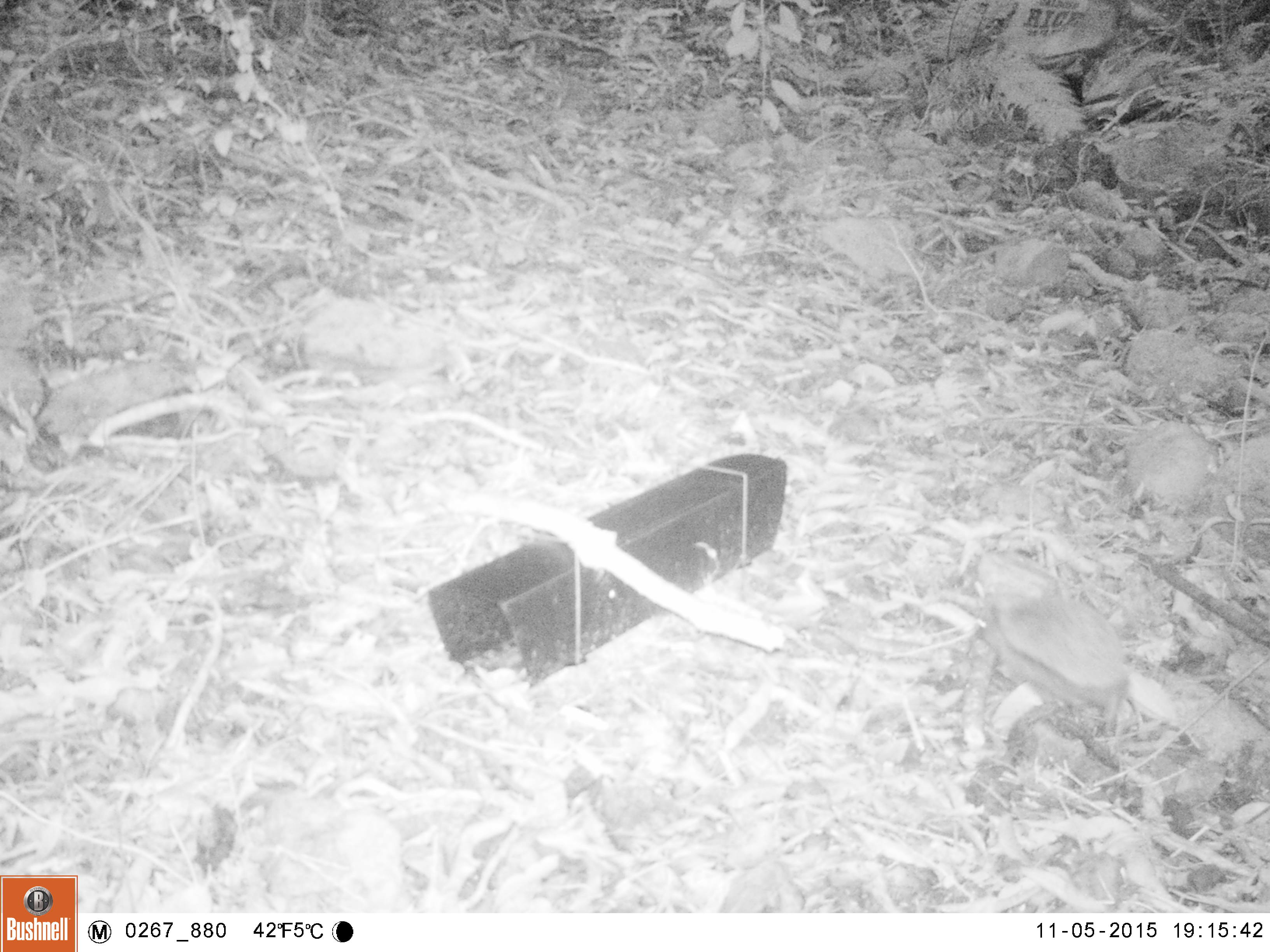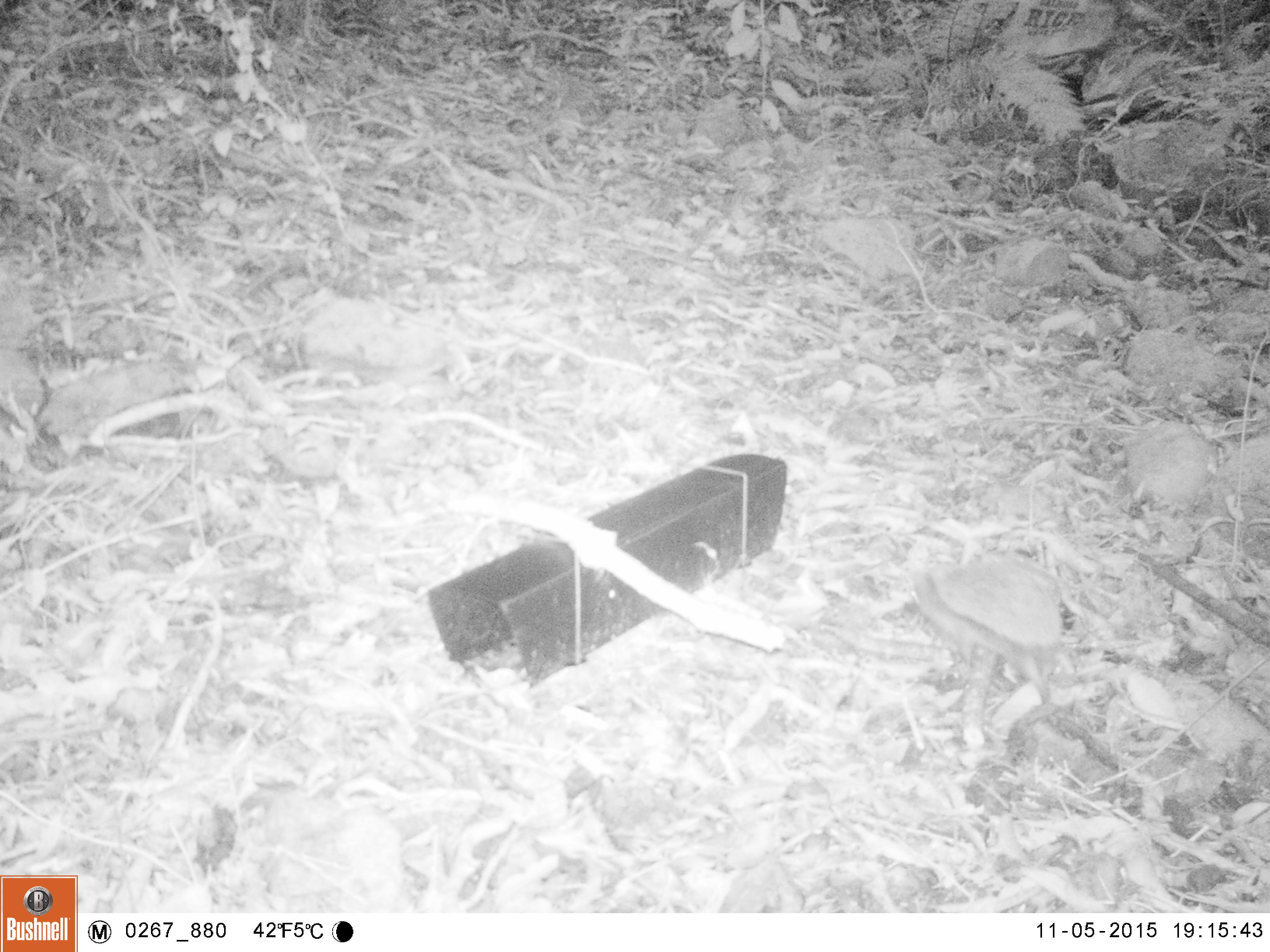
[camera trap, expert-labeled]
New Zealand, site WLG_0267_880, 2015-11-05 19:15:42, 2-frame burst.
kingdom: Animalia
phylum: Chordata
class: Mammalia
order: Eulipotyphla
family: Erinaceidae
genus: Erinaceus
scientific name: Erinaceus europaeus europaeus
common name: european hedgehog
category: hedgehog